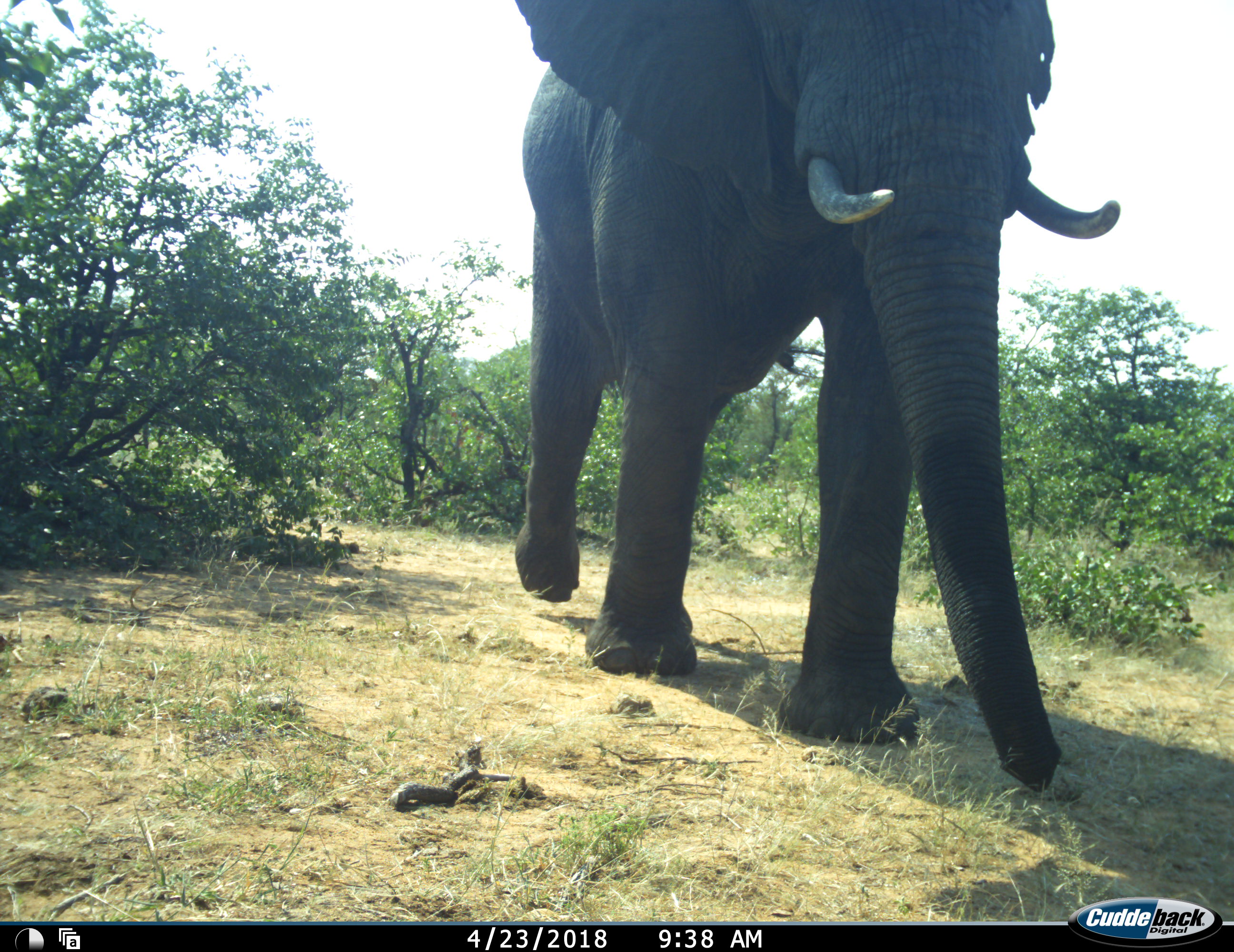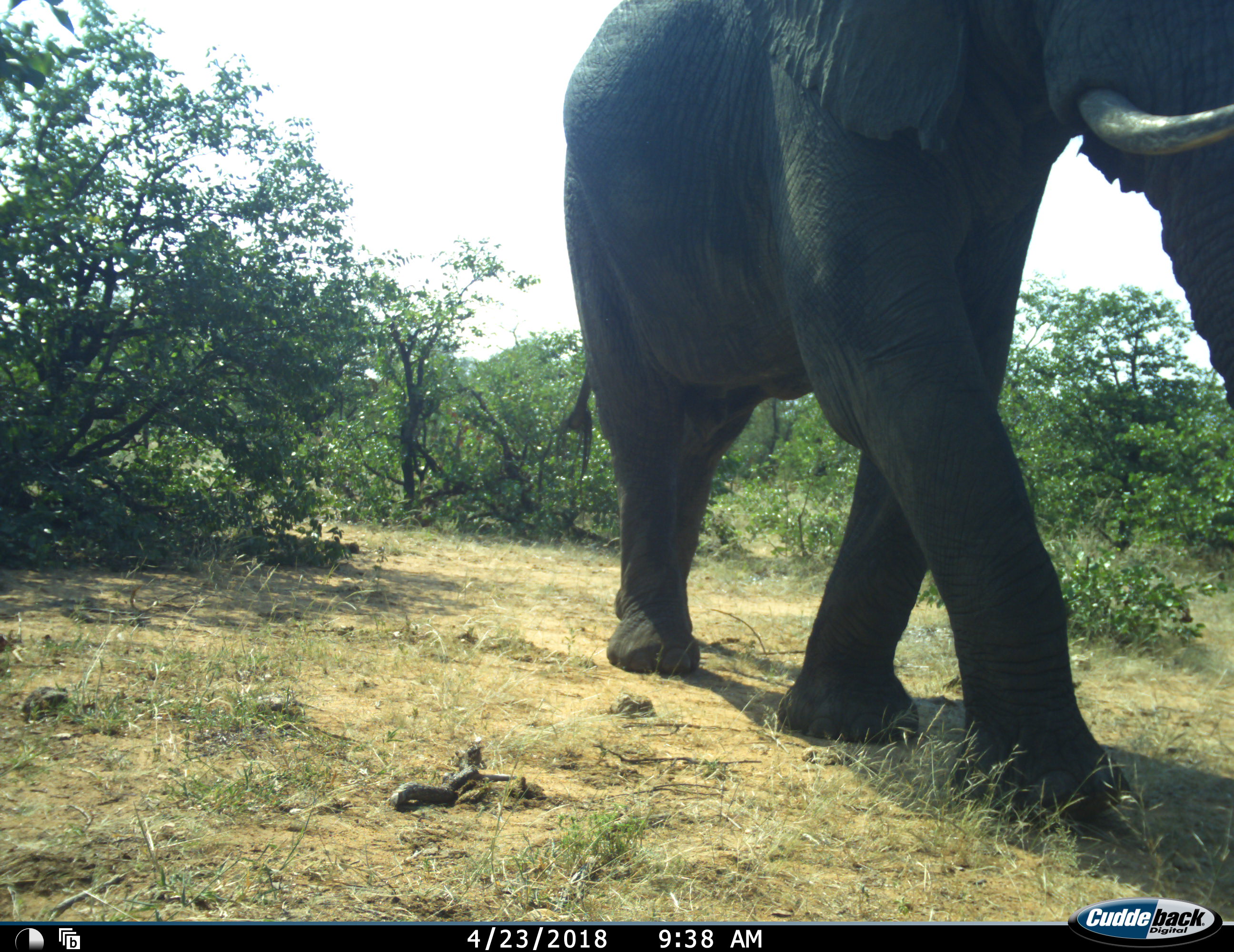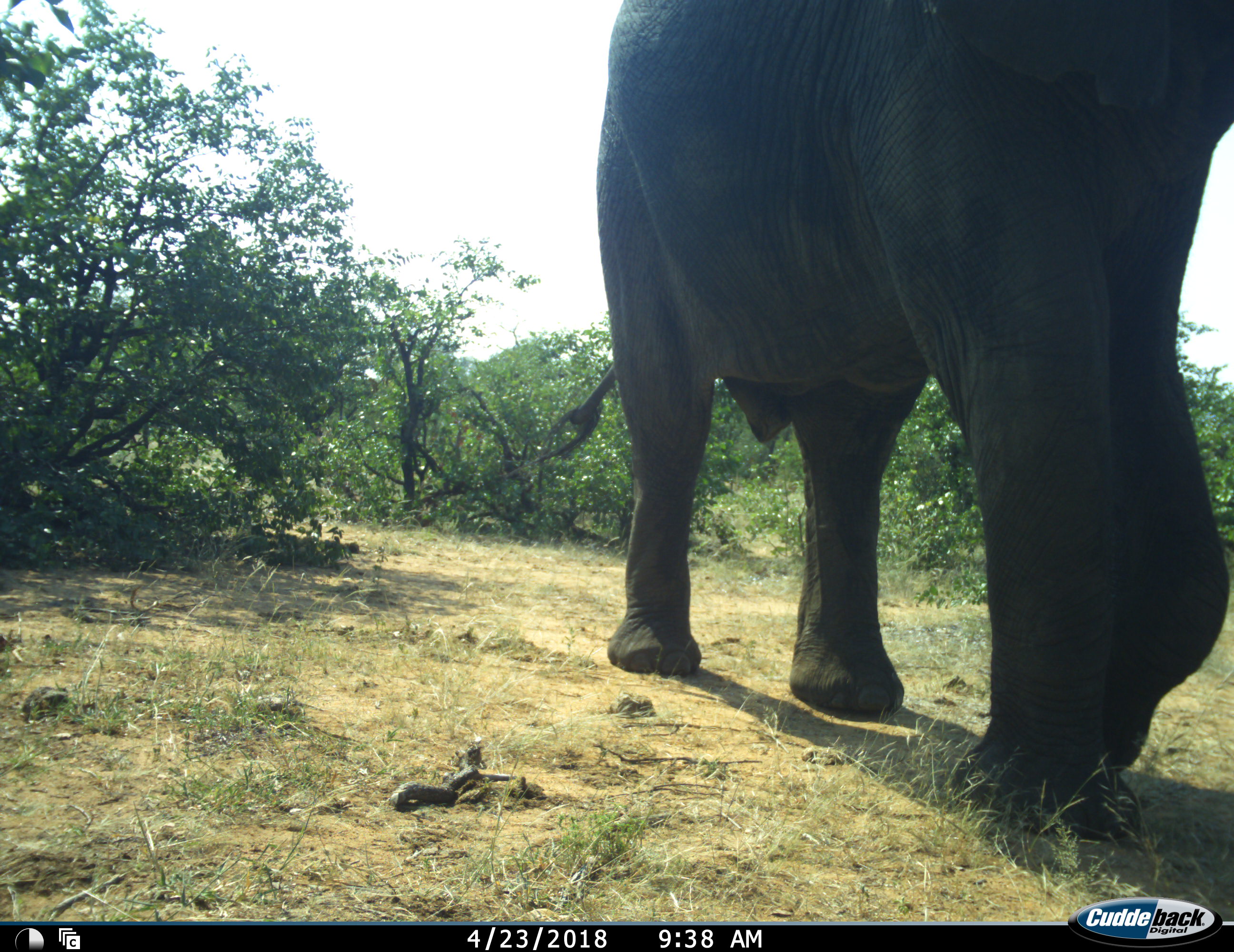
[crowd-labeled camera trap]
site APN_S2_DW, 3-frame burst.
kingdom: Animalia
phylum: Chordata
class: Mammalia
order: Proboscidea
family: Elephantidae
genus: Loxodonta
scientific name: Loxodonta africana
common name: african bush elephant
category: elephant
Elephant (african bush elephant) (Loxodonta africana), count 1. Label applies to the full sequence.